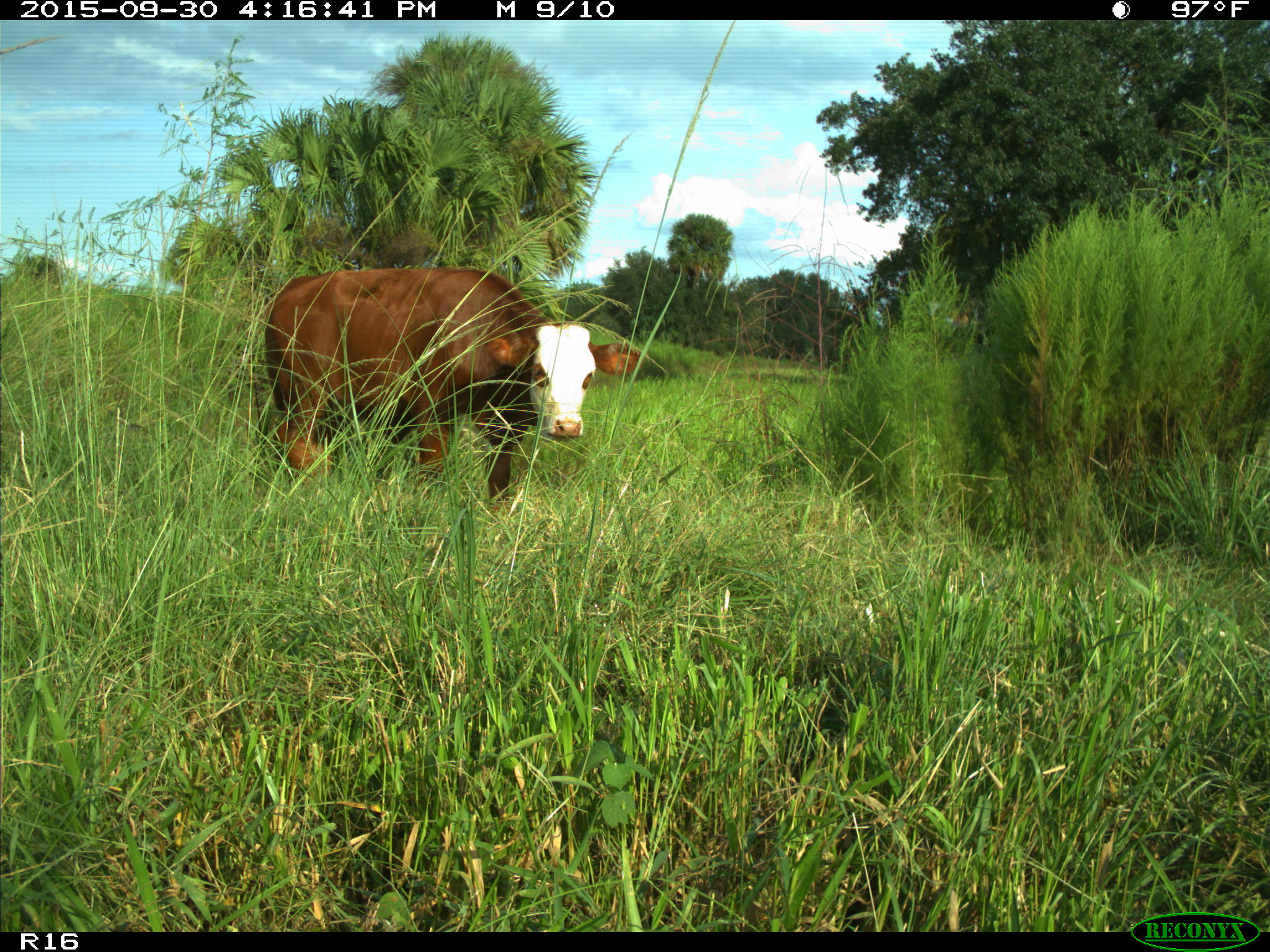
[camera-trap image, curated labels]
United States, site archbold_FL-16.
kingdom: Animalia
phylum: Chordata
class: Mammalia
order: Artiodactyla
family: Bovidae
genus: Bos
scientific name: Bos taurus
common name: domestic cow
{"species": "Bos taurus (domestic cow)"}